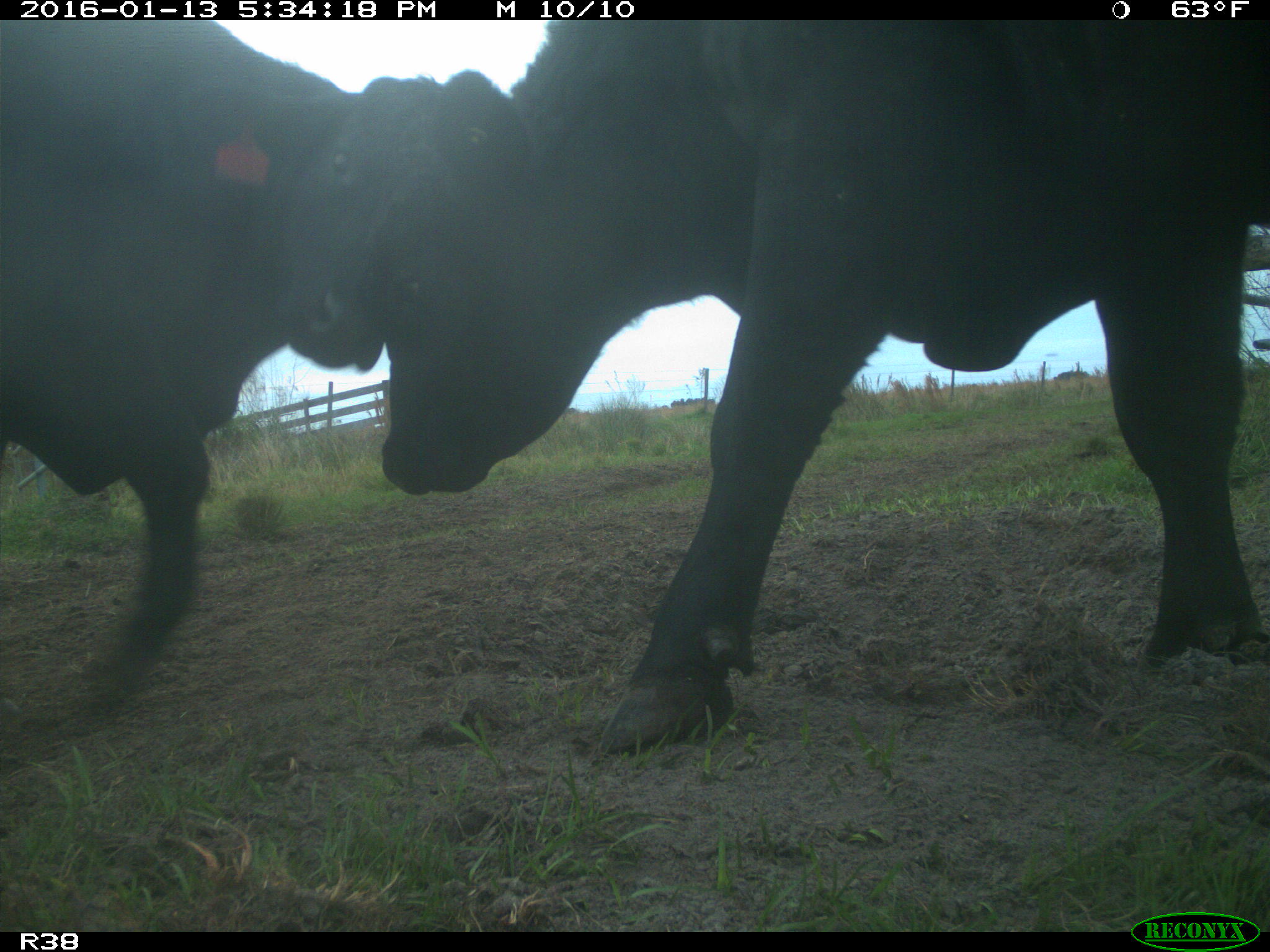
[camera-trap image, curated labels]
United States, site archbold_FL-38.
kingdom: Animalia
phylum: Chordata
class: Mammalia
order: Artiodactyla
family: Bovidae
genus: Bos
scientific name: Bos taurus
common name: domestic cow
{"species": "Bos taurus (domestic cow)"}